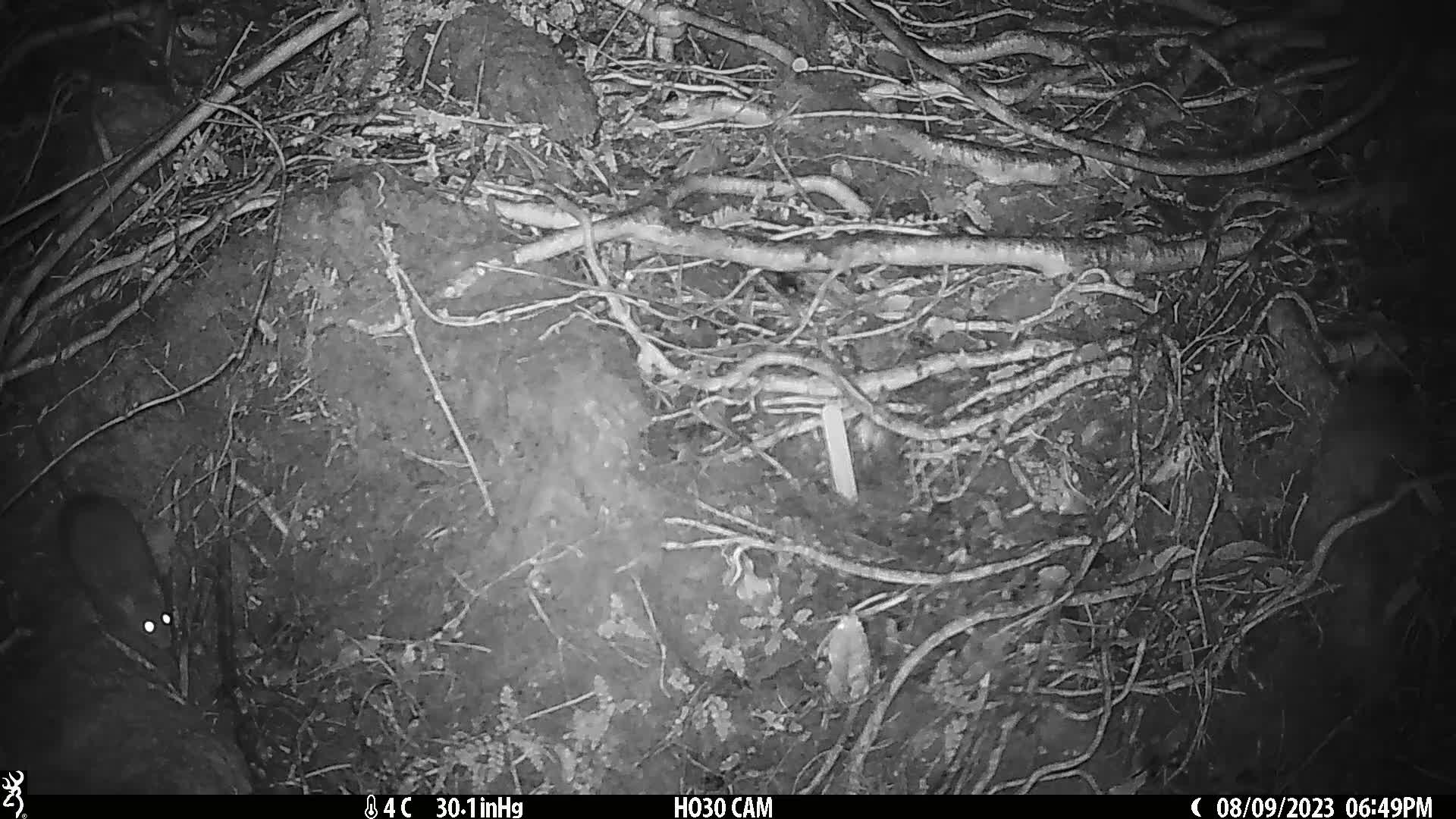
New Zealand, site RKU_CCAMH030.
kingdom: Animalia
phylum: Chordata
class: Mammalia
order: Rodentia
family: Muridae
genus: Rattus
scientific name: Rattus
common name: rat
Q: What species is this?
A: Rat (Rattus).